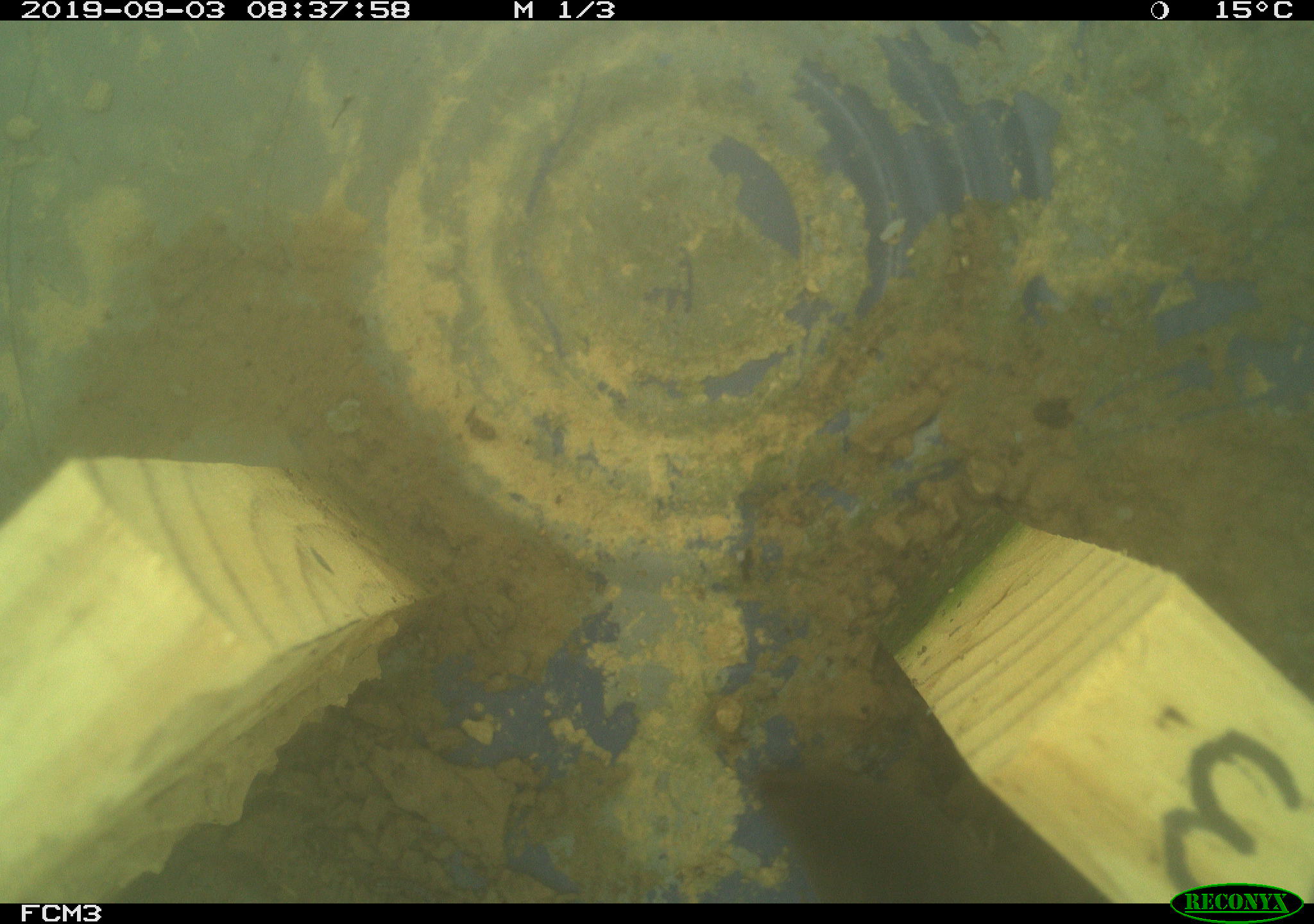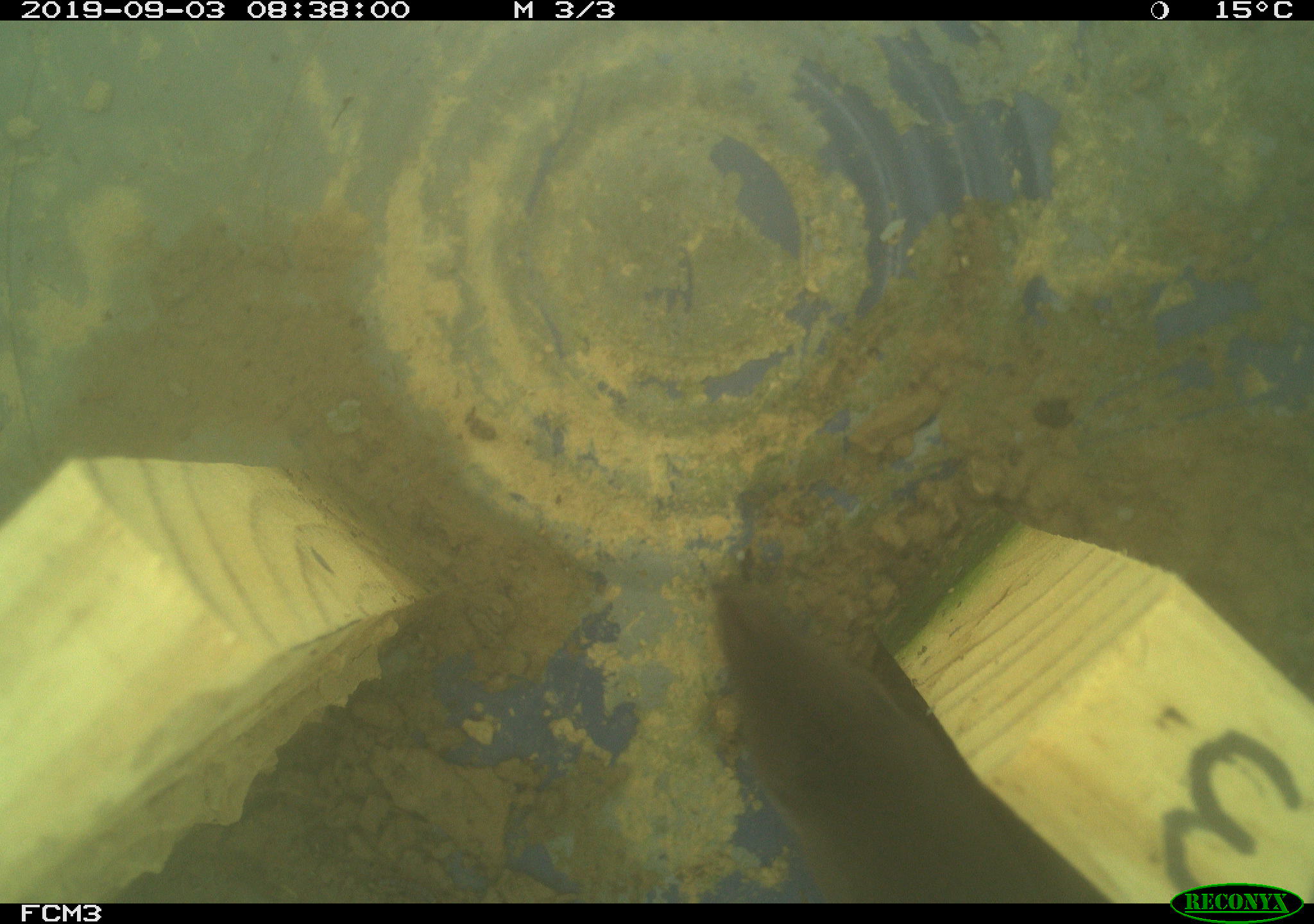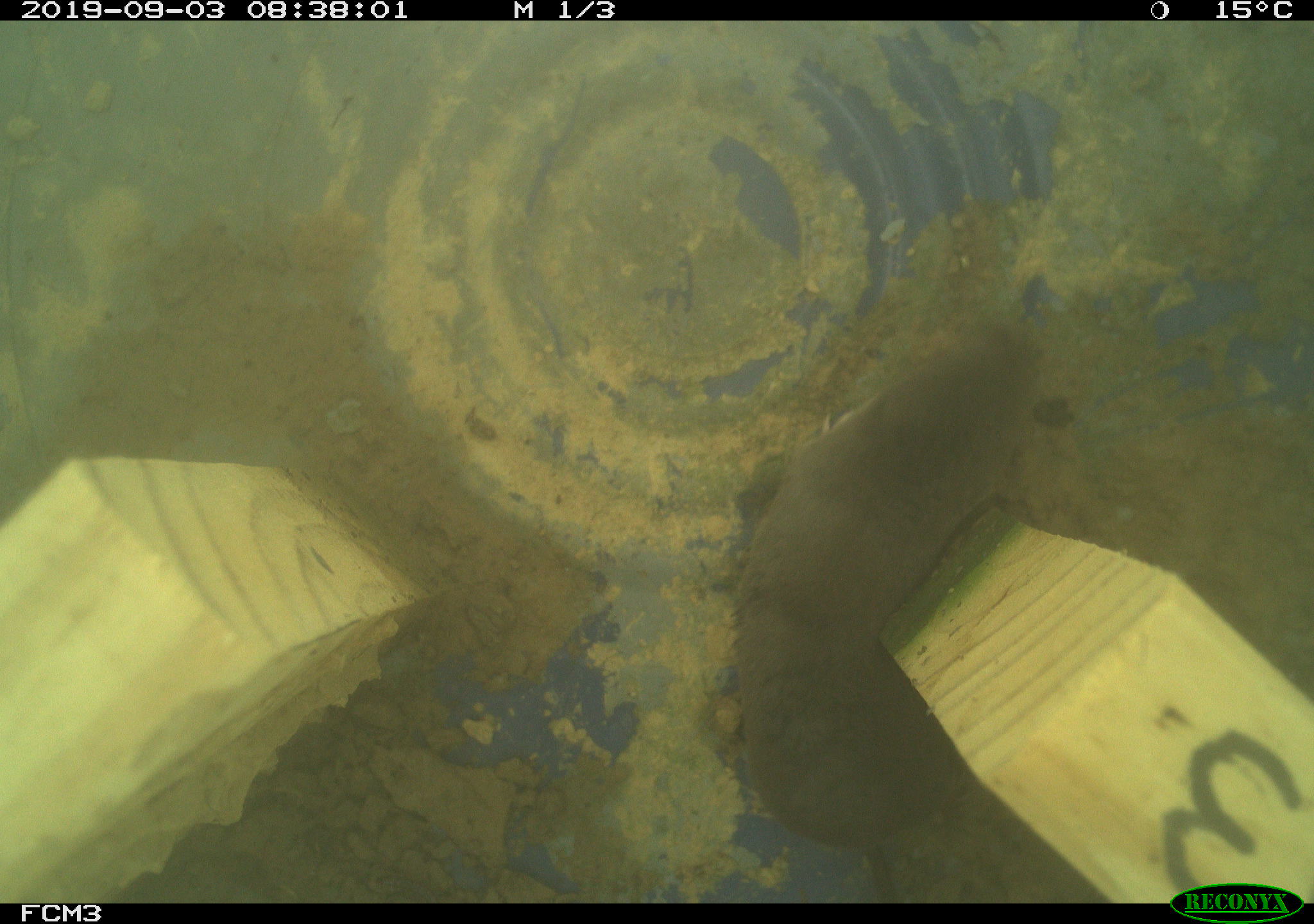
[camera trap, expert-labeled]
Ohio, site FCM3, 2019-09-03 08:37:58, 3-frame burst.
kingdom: Animalia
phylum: Chordata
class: Mammalia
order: Rodentia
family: Cricetidae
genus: Microtus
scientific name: Microtus pennsylvanicus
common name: meadow vole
Meadow vole (Microtus pennsylvanicus).